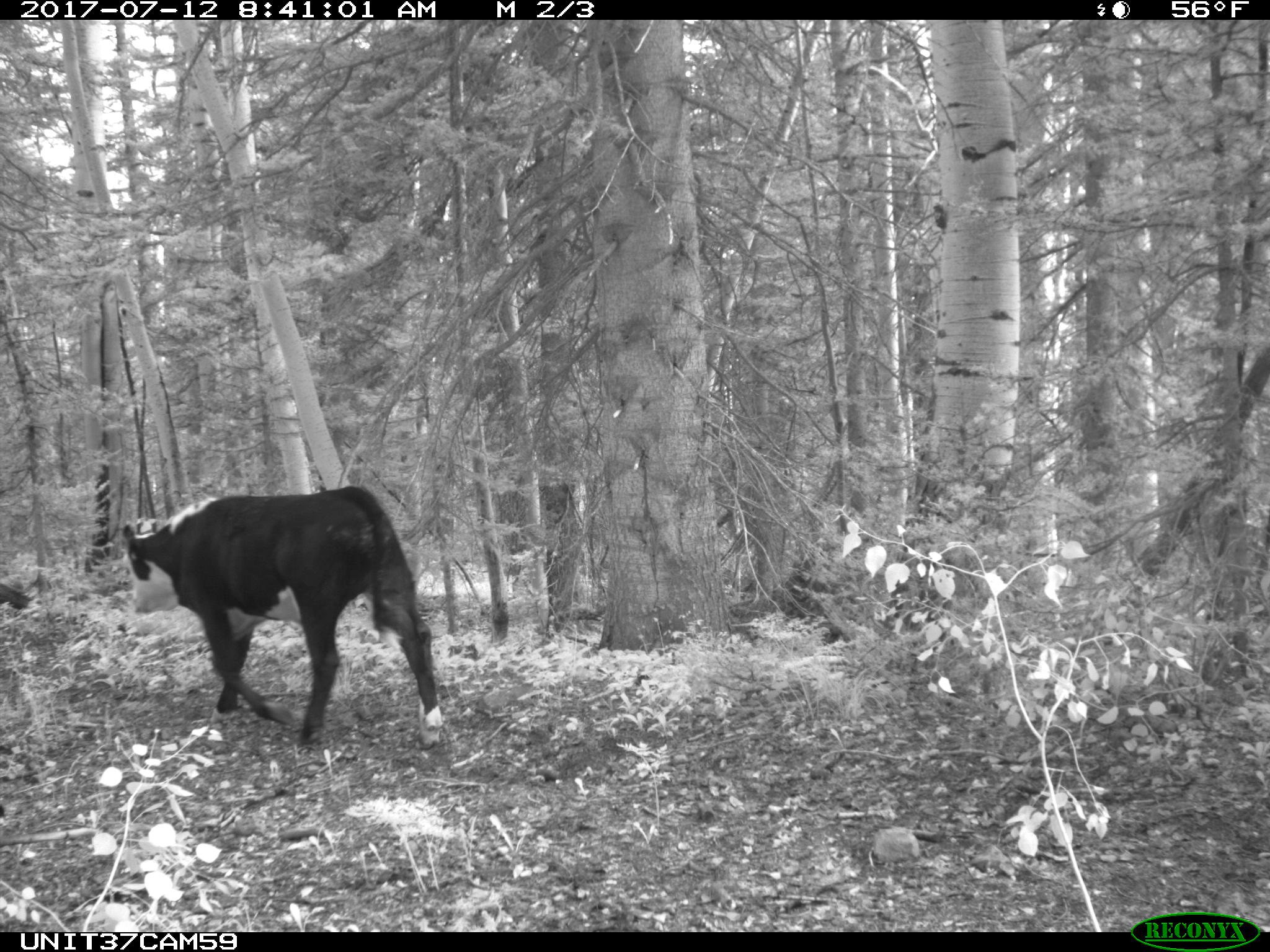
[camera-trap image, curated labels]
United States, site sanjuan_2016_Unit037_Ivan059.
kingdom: Animalia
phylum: Chordata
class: Mammalia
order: Artiodactyla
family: Bovidae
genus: Bos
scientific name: Bos taurus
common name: domestic cow